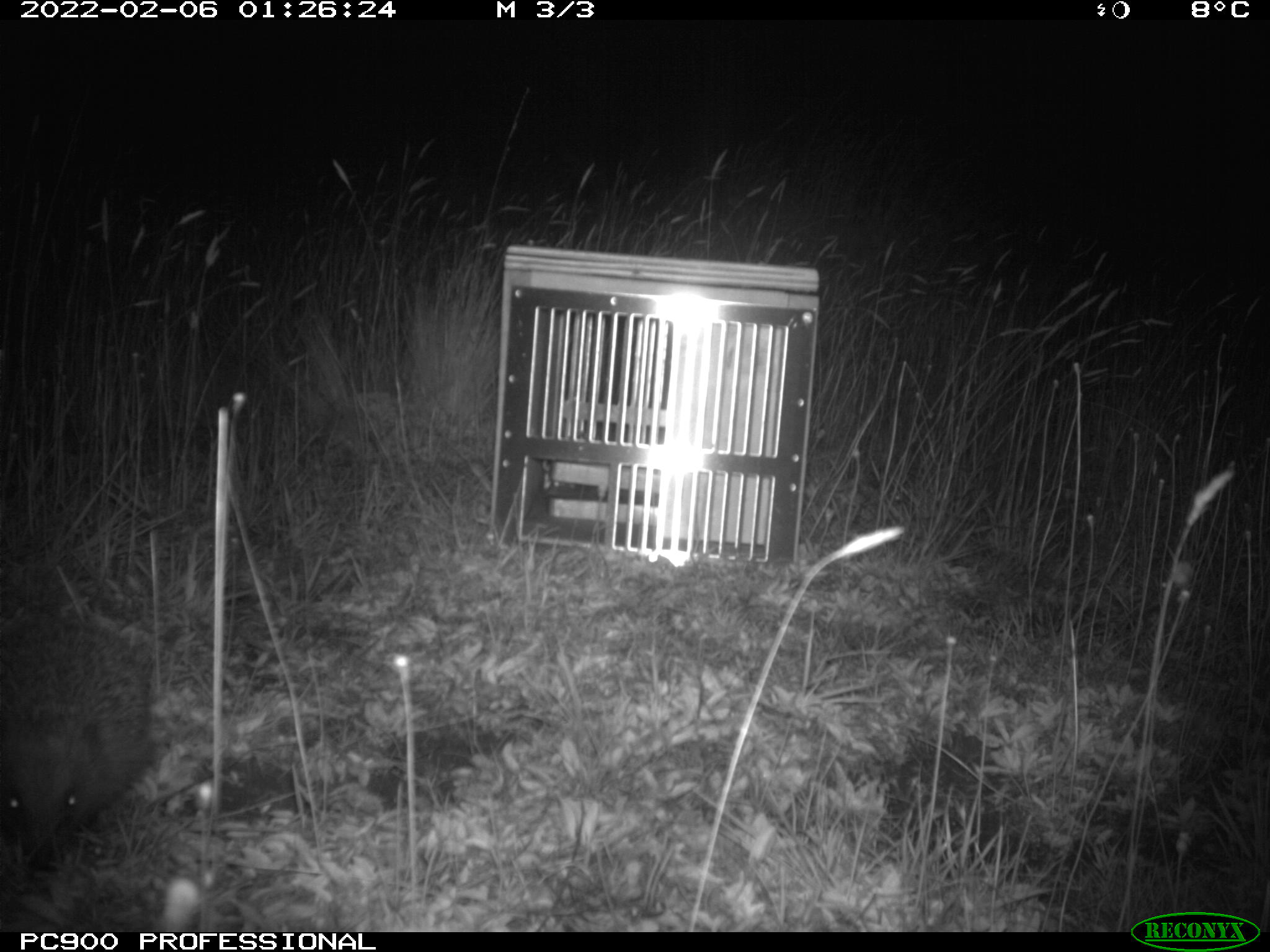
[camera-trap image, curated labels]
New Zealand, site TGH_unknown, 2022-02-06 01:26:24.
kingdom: Animalia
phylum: Chordata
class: Mammalia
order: Eulipotyphla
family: Erinaceidae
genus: Erinaceus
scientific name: Erinaceus europaeus europaeus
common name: european hedgehog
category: hedgehog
Hedgehog (european hedgehog) (Erinaceus europaeus europaeus).